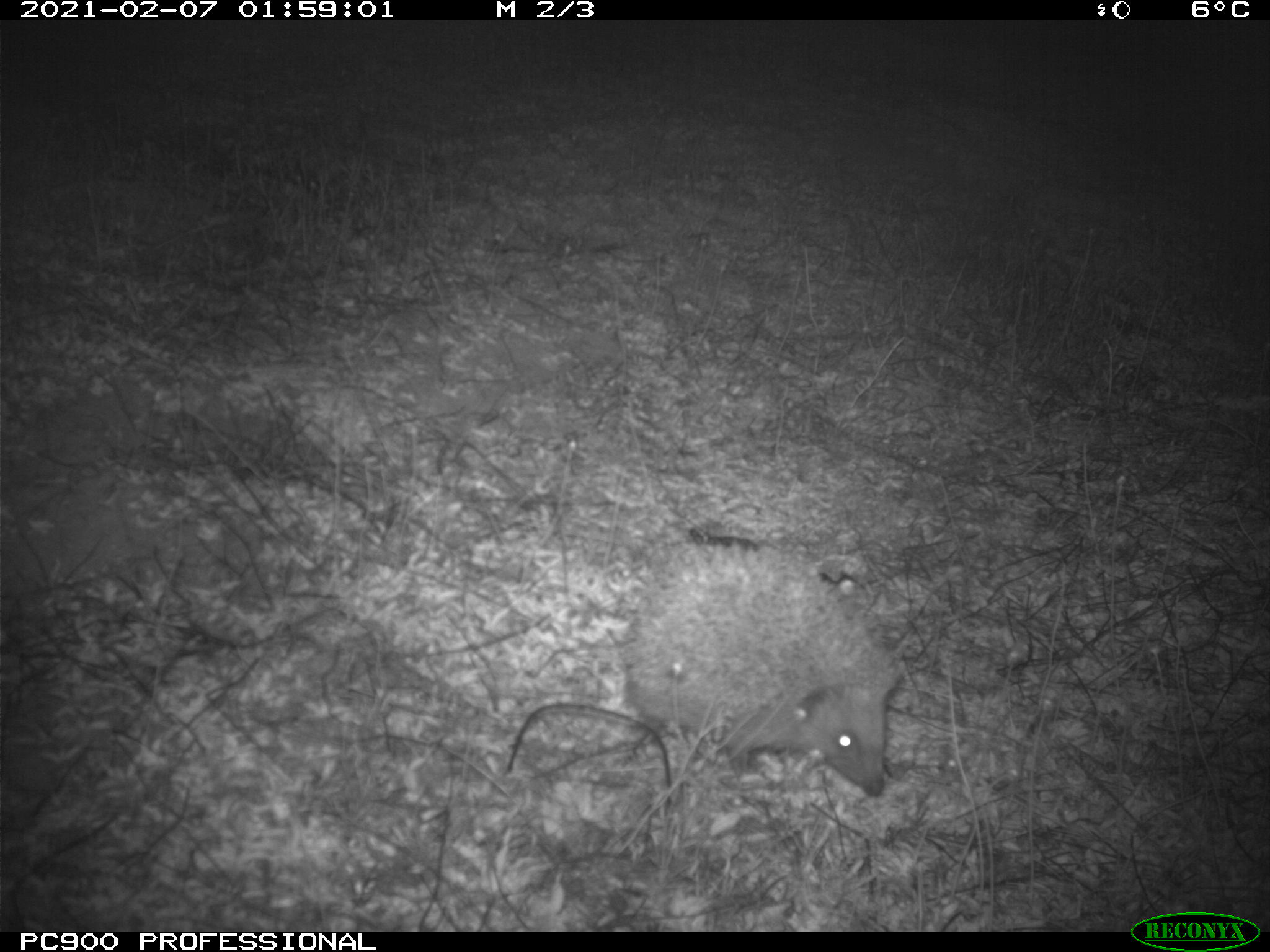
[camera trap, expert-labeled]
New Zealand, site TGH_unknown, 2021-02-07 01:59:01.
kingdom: Animalia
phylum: Chordata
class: Mammalia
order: Eulipotyphla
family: Erinaceidae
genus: Erinaceus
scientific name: Erinaceus europaeus europaeus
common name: european hedgehog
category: hedgehog